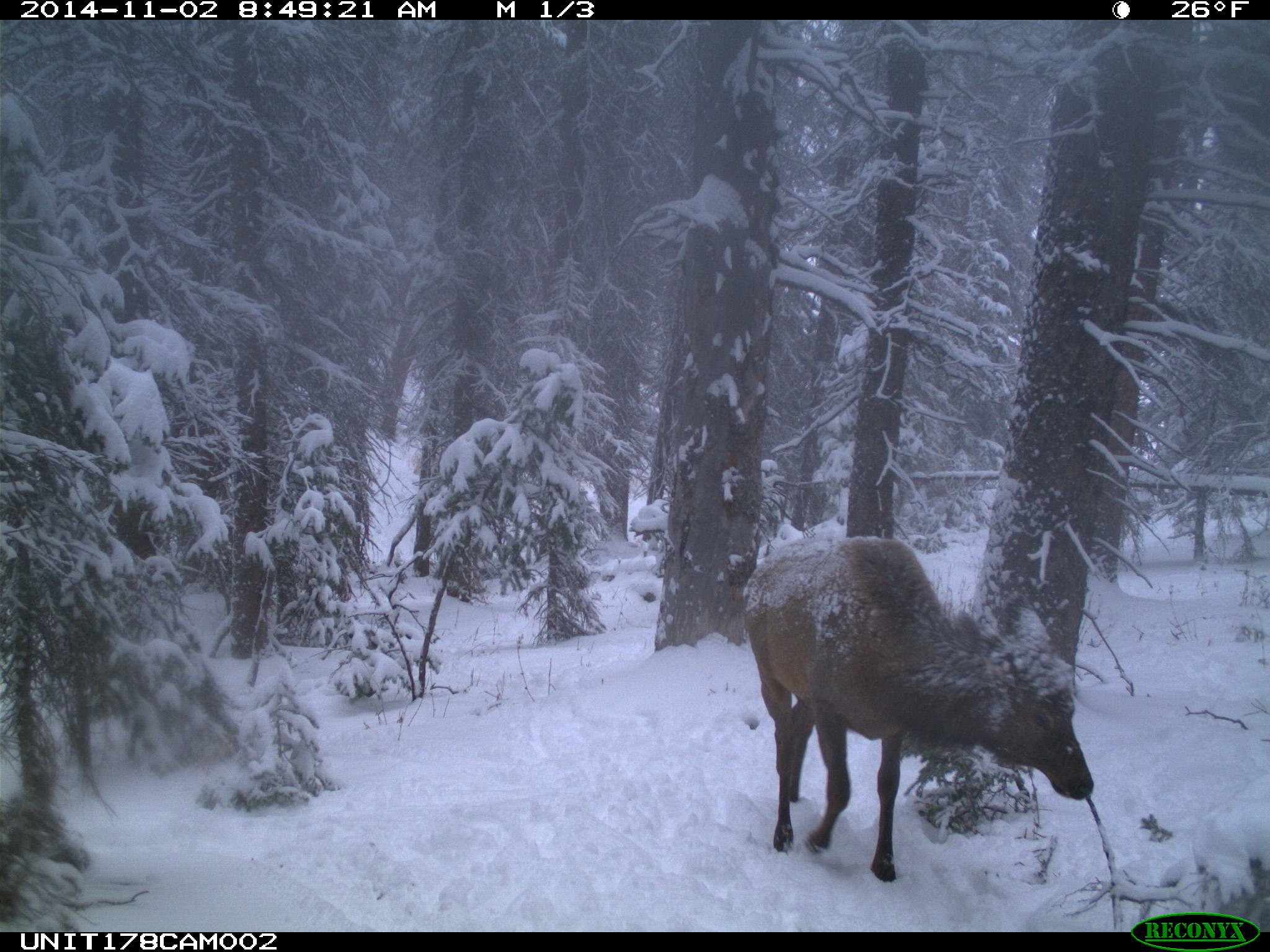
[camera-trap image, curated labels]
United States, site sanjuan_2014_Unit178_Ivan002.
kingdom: Animalia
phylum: Chordata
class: Mammalia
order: Artiodactyla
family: Cervidae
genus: Cervus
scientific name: Cervus elaphus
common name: red deer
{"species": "Cervus elaphus (red deer)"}